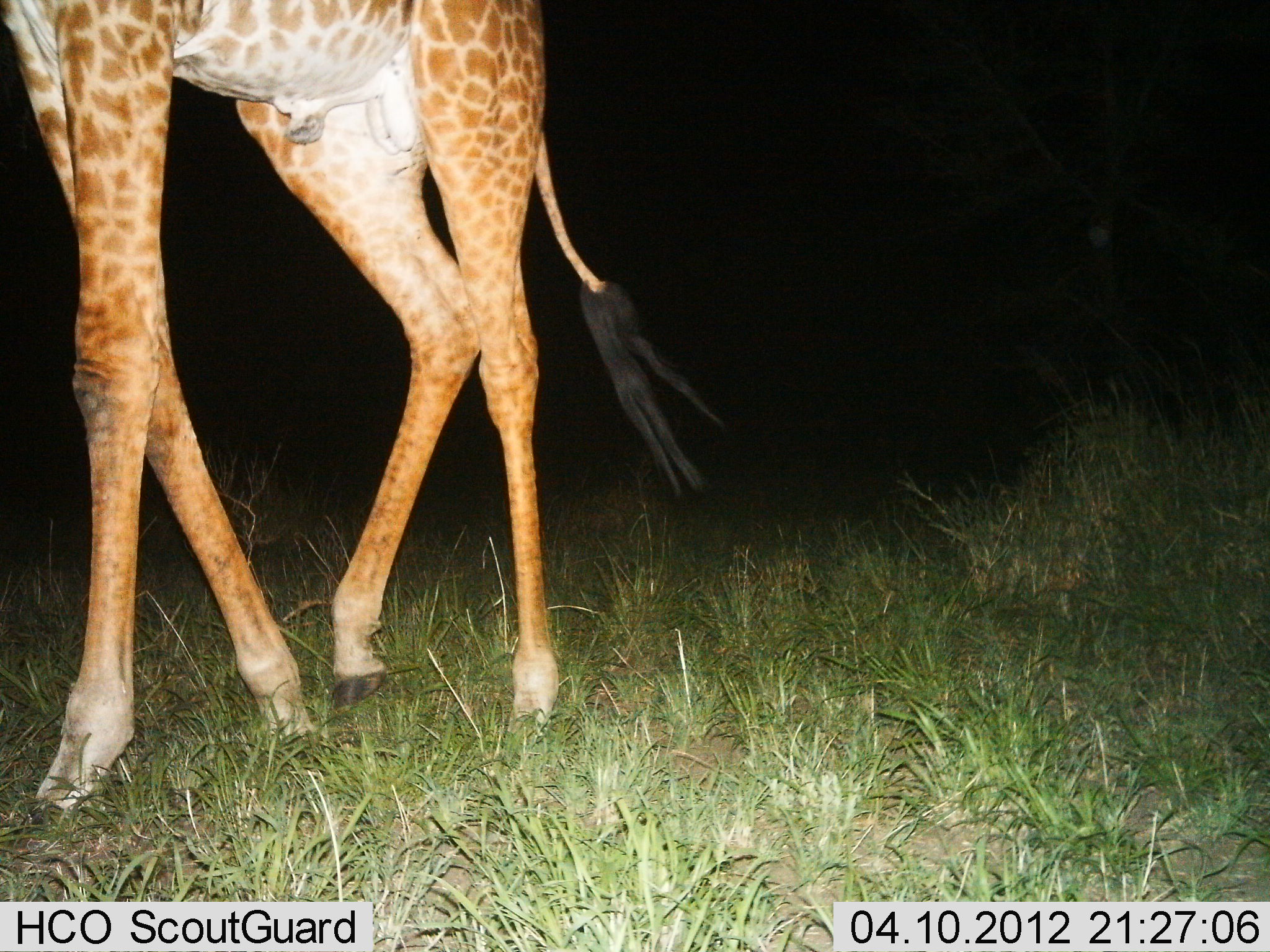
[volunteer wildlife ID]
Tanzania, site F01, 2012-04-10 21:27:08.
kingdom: Animalia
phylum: Chordata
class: Mammalia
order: Artiodactyla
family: Giraffidae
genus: Giraffa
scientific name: Giraffa camelopardalis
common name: giraffe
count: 1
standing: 17%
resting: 0%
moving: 83%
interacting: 0%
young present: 0%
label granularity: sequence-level